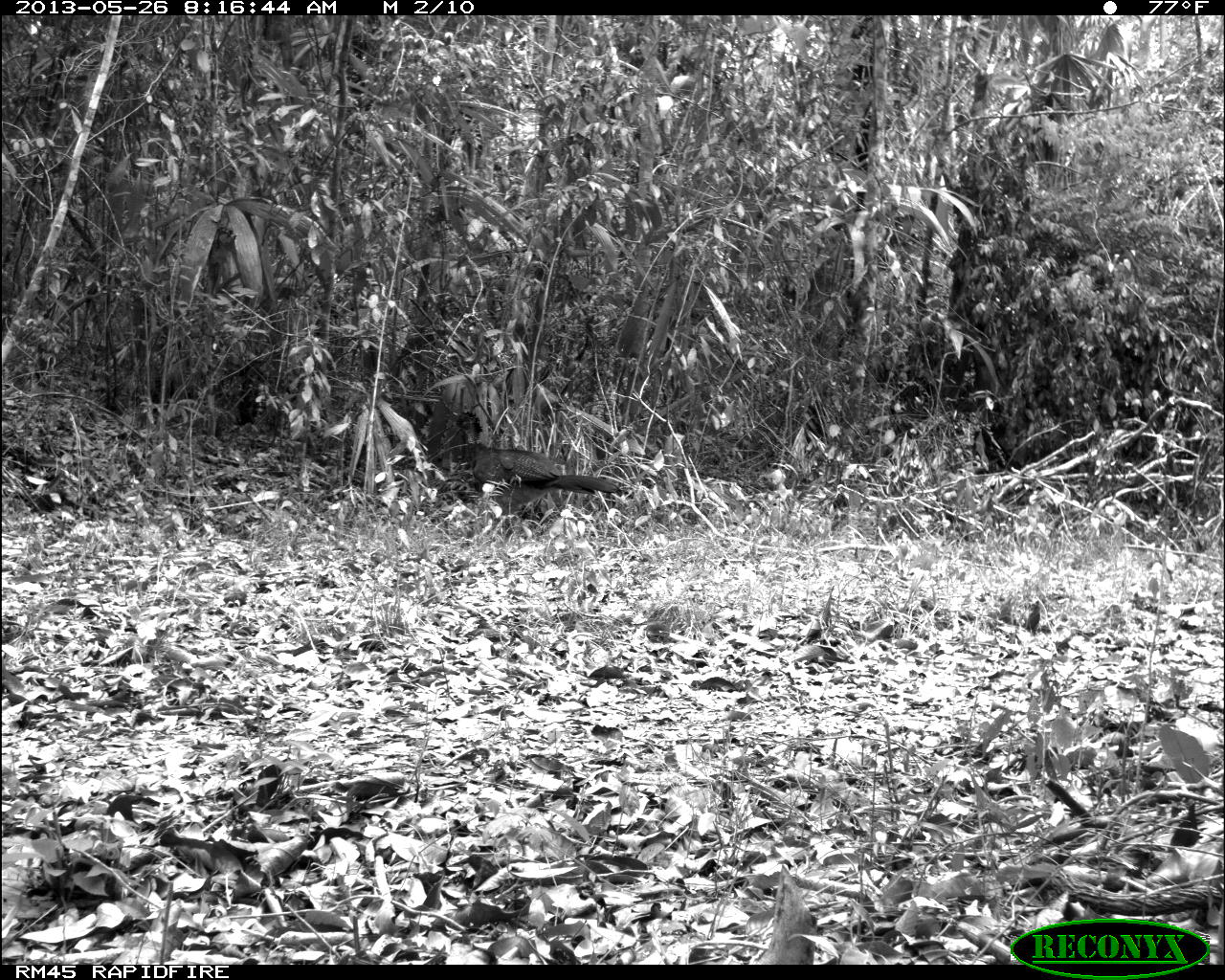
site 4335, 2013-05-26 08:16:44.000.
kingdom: Animalia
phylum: Chordata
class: Aves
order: Galliformes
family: Cracidae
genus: Crax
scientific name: Crax rubra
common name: great curassow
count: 1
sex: female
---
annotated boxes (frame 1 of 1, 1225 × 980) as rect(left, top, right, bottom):
crax rubra: rect(451, 409, 618, 517)